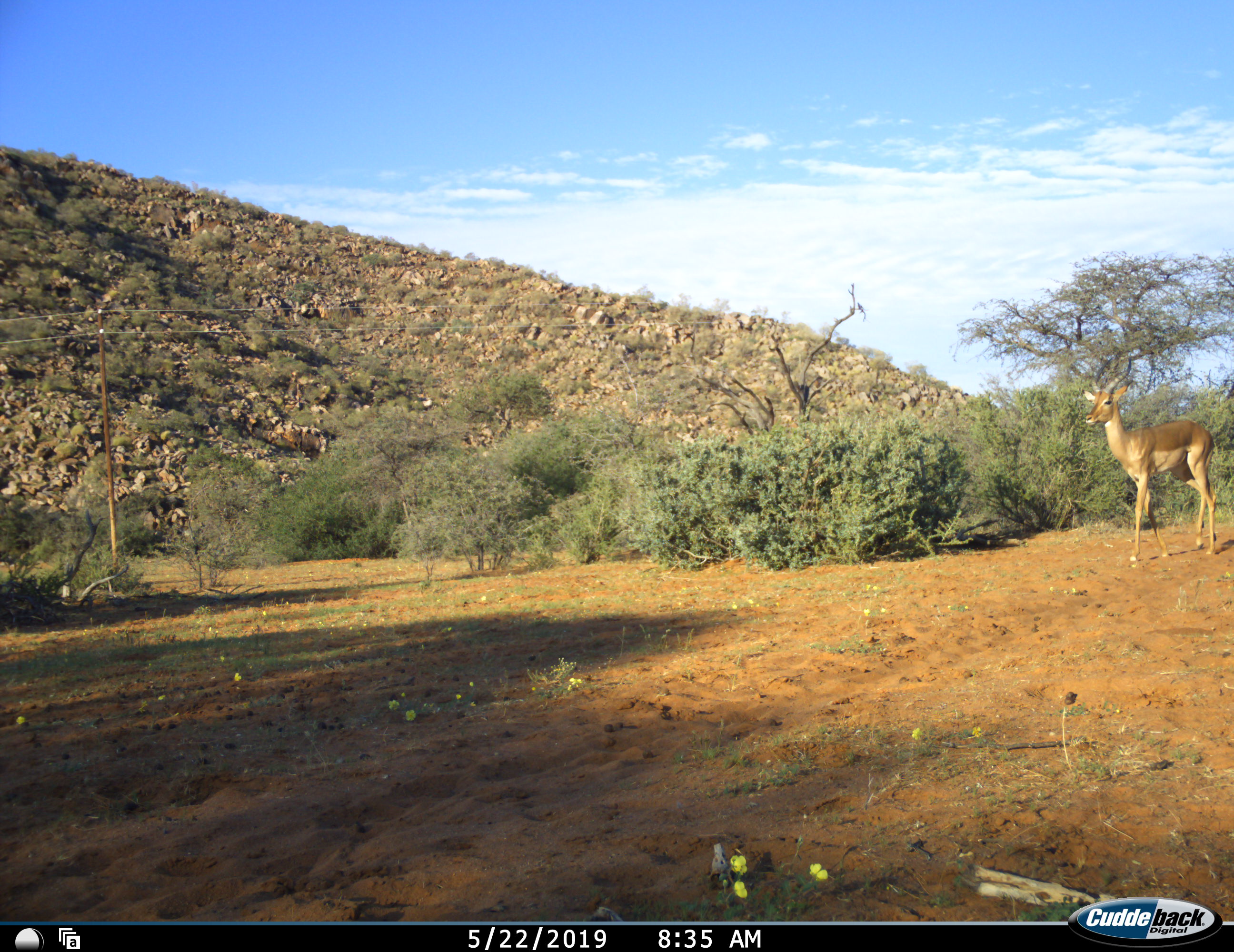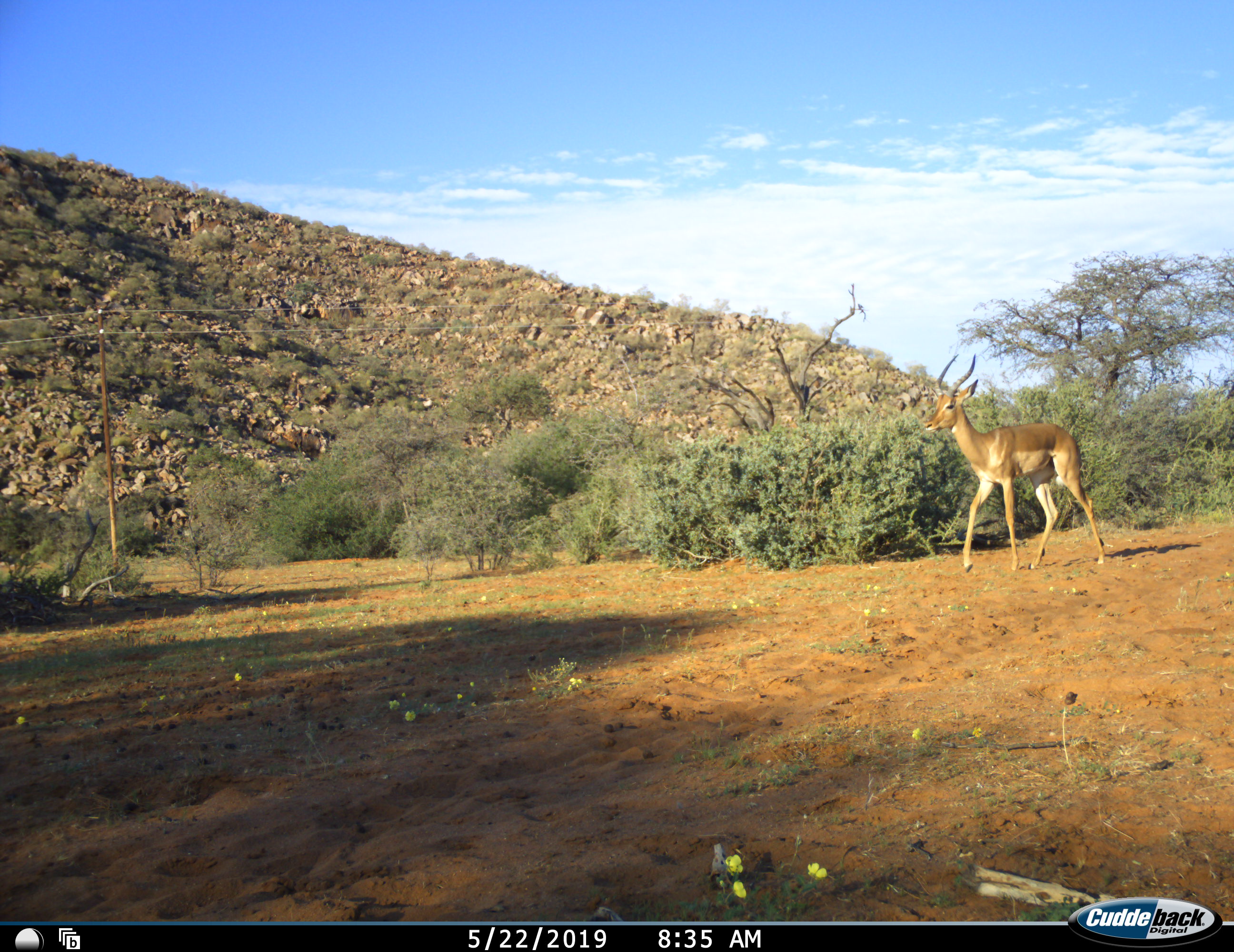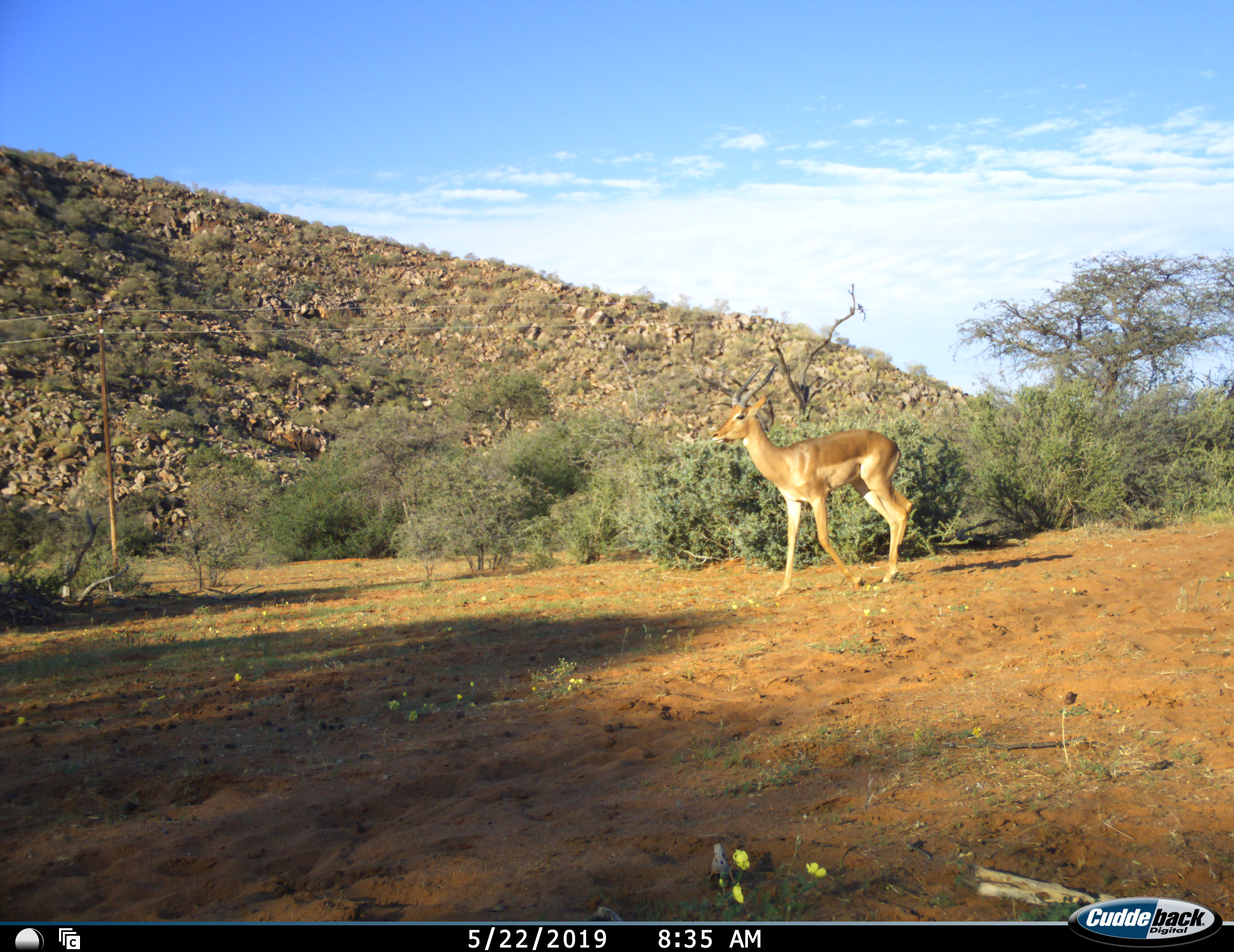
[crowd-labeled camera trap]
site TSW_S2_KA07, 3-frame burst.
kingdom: Animalia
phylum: Chordata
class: Mammalia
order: Artiodactyla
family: Bovidae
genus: Aepyceros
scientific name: Aepyceros melampus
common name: impala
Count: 1.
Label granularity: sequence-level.